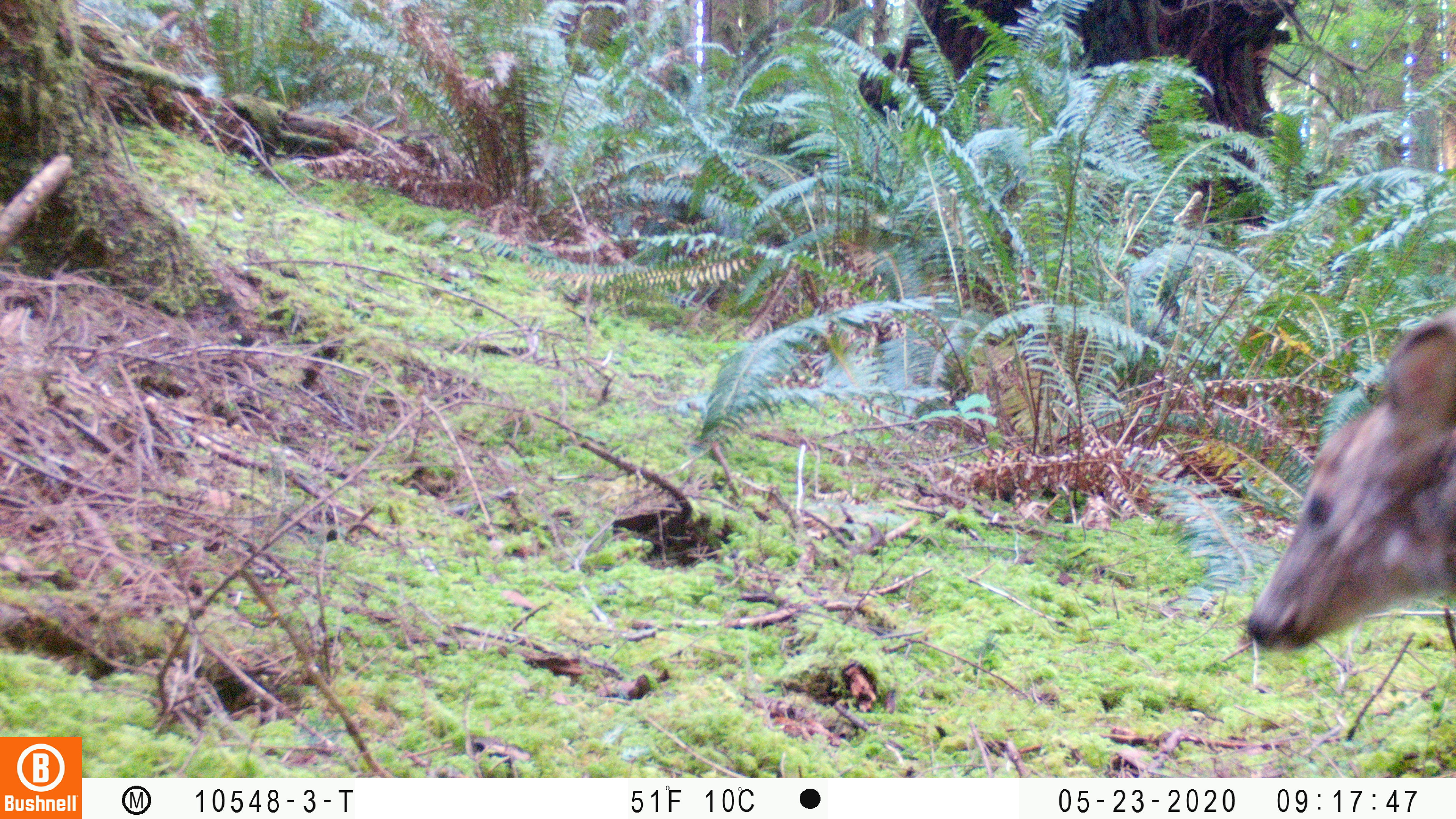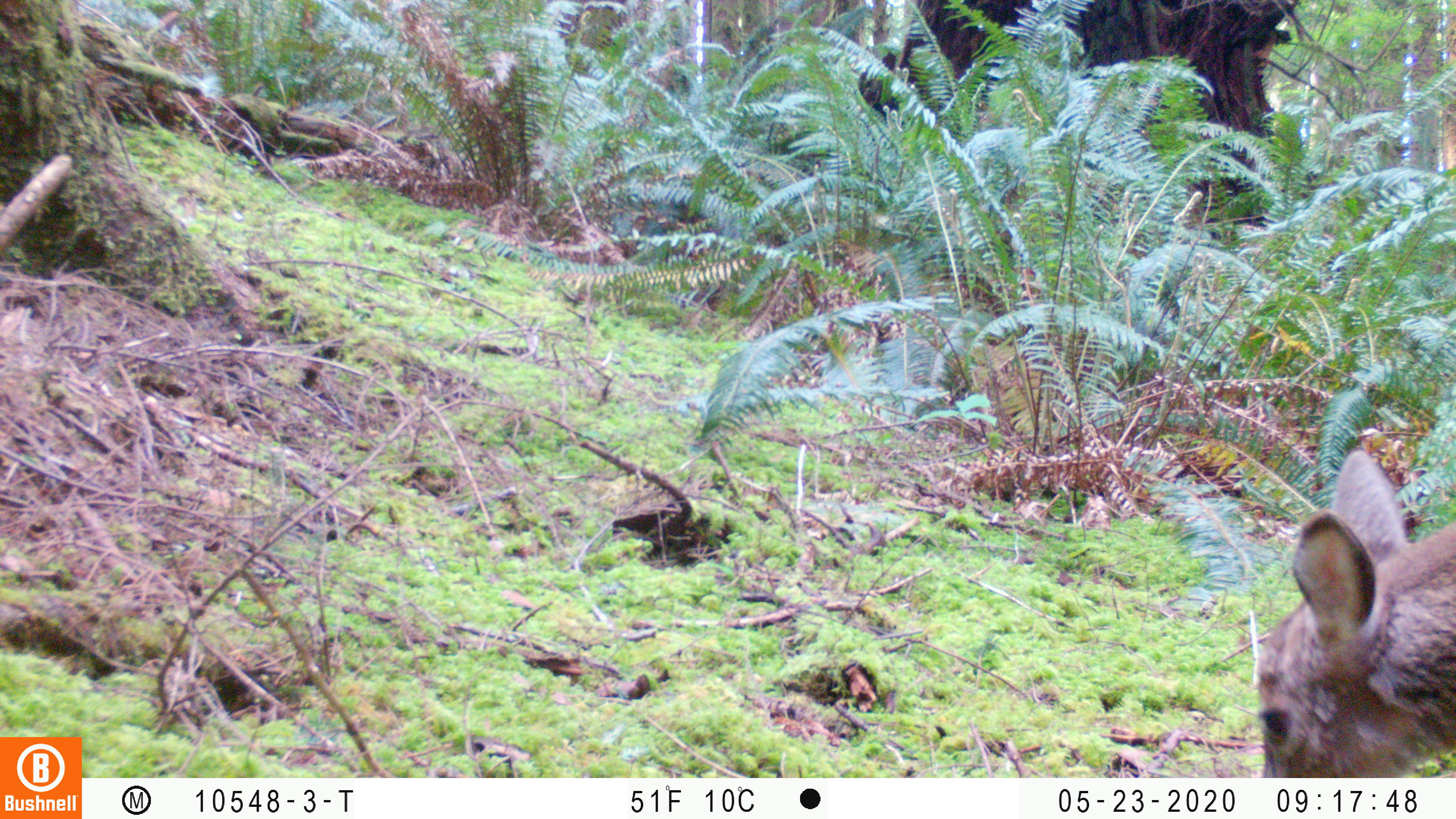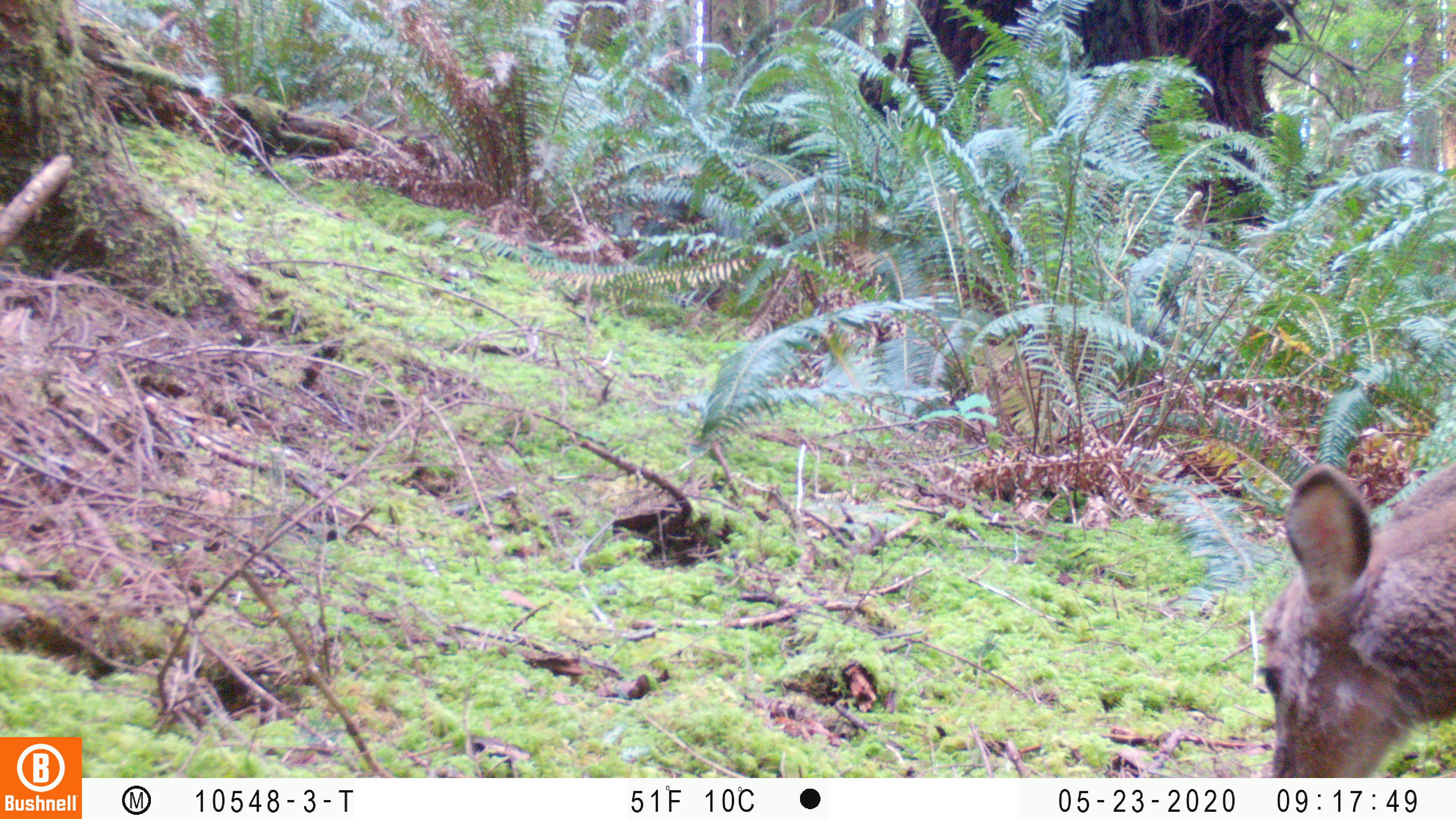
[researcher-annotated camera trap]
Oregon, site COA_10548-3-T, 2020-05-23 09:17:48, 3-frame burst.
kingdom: Animalia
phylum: Chordata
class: Mammalia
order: Artiodactyla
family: Cervidae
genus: Odocoileus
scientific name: Odocoileus hemionus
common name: black-tailed deer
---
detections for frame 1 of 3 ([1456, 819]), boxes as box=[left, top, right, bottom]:
black-tailed deer: box=[1240, 298, 1455, 662]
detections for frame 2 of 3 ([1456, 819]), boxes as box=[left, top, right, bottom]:
black-tailed deer: box=[1254, 435, 1453, 772]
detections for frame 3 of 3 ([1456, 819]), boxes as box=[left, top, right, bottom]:
black-tailed deer: box=[1257, 454, 1455, 768]